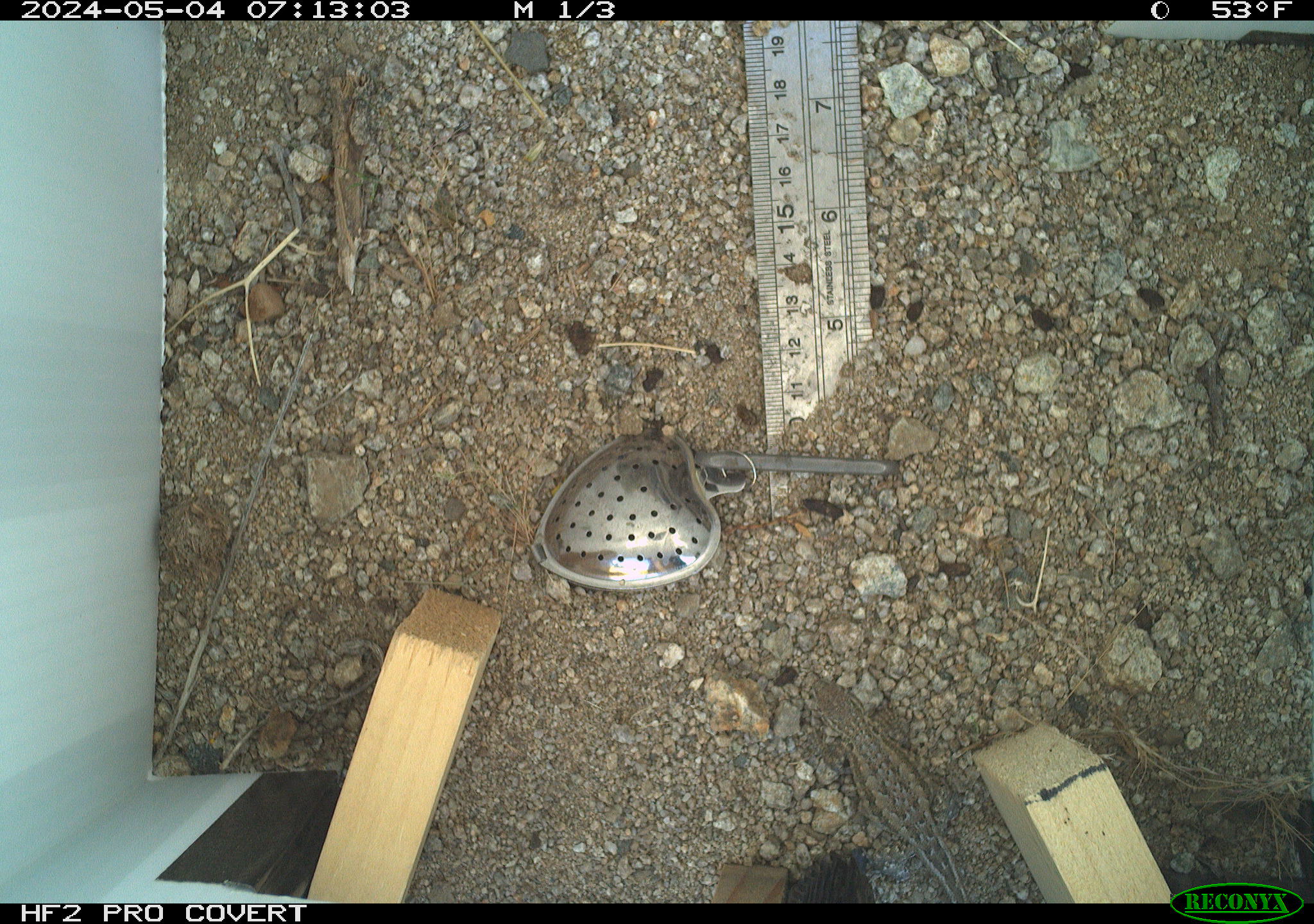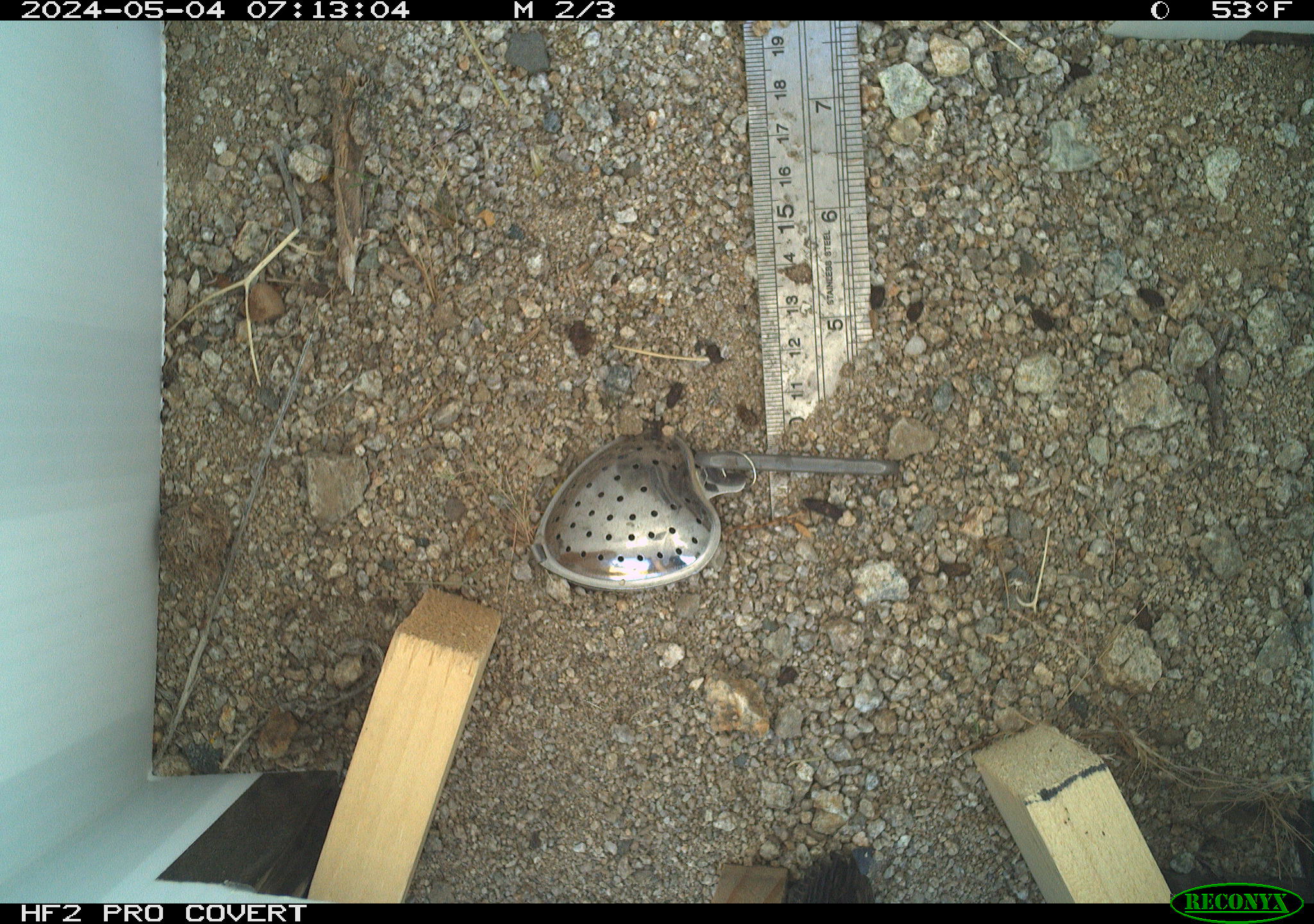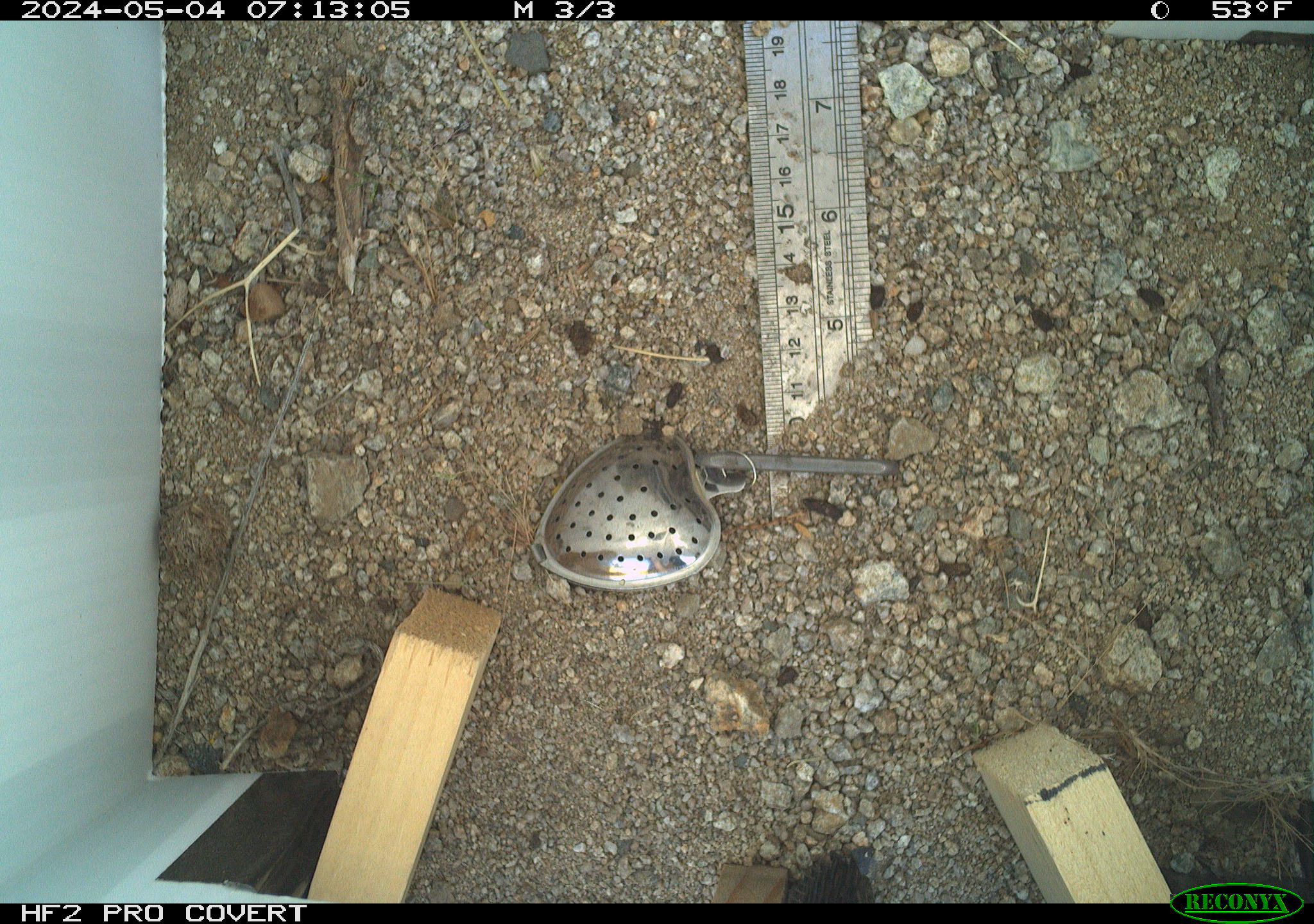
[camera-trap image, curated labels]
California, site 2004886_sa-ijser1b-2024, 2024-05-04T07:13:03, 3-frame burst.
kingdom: Animalia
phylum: Chordata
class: Reptilia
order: Squamata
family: Phrynosomatidae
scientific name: Phrynosomatidae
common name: phrynosomatid lizards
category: phrynosomatidae family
Phrynosomatidae family (phrynosomatid lizards) (Phrynosomatidae).